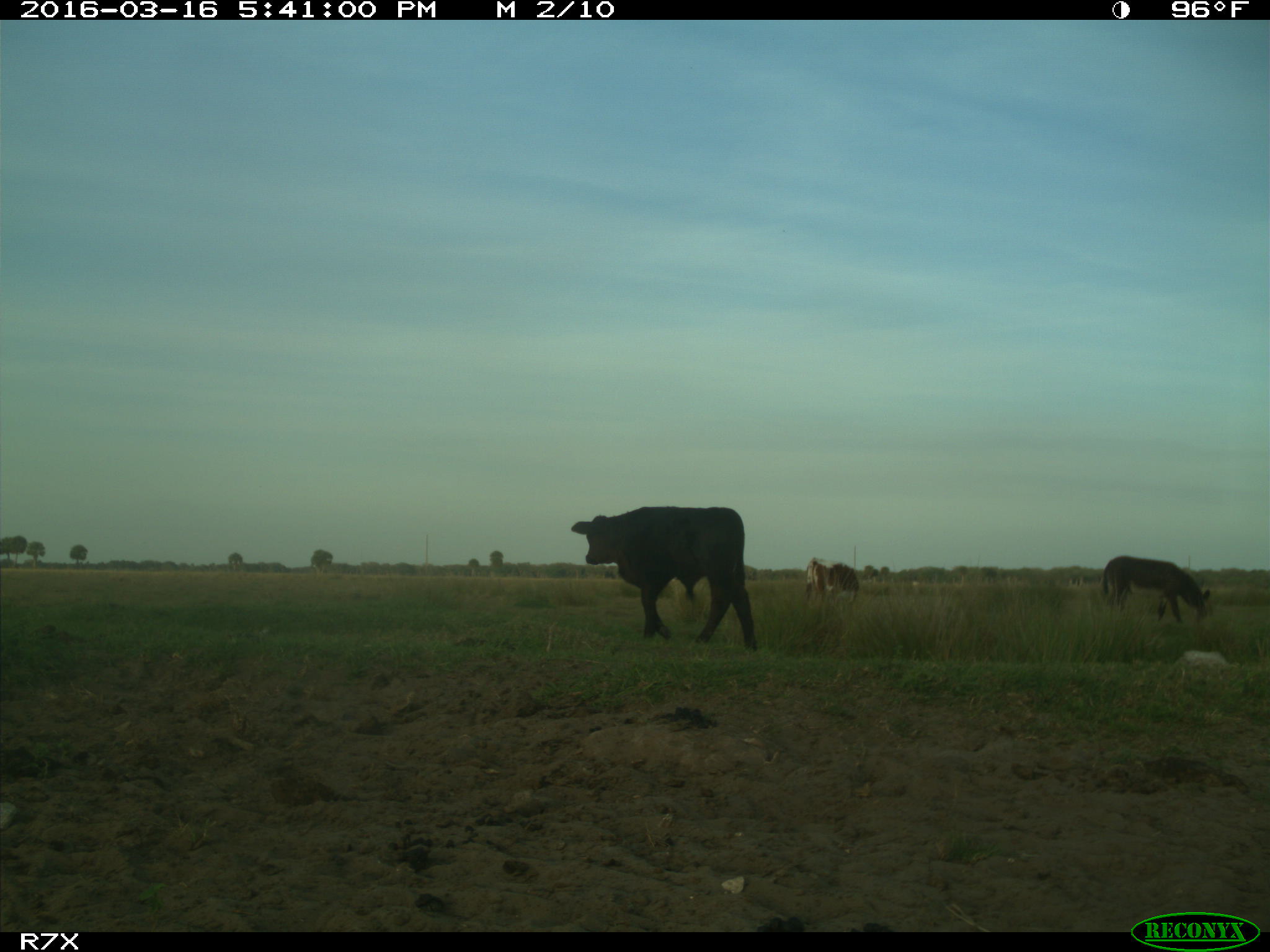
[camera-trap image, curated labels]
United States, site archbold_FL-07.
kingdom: Animalia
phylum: Chordata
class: Mammalia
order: Artiodactyla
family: Bovidae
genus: Bos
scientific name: Bos taurus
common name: domestic cow